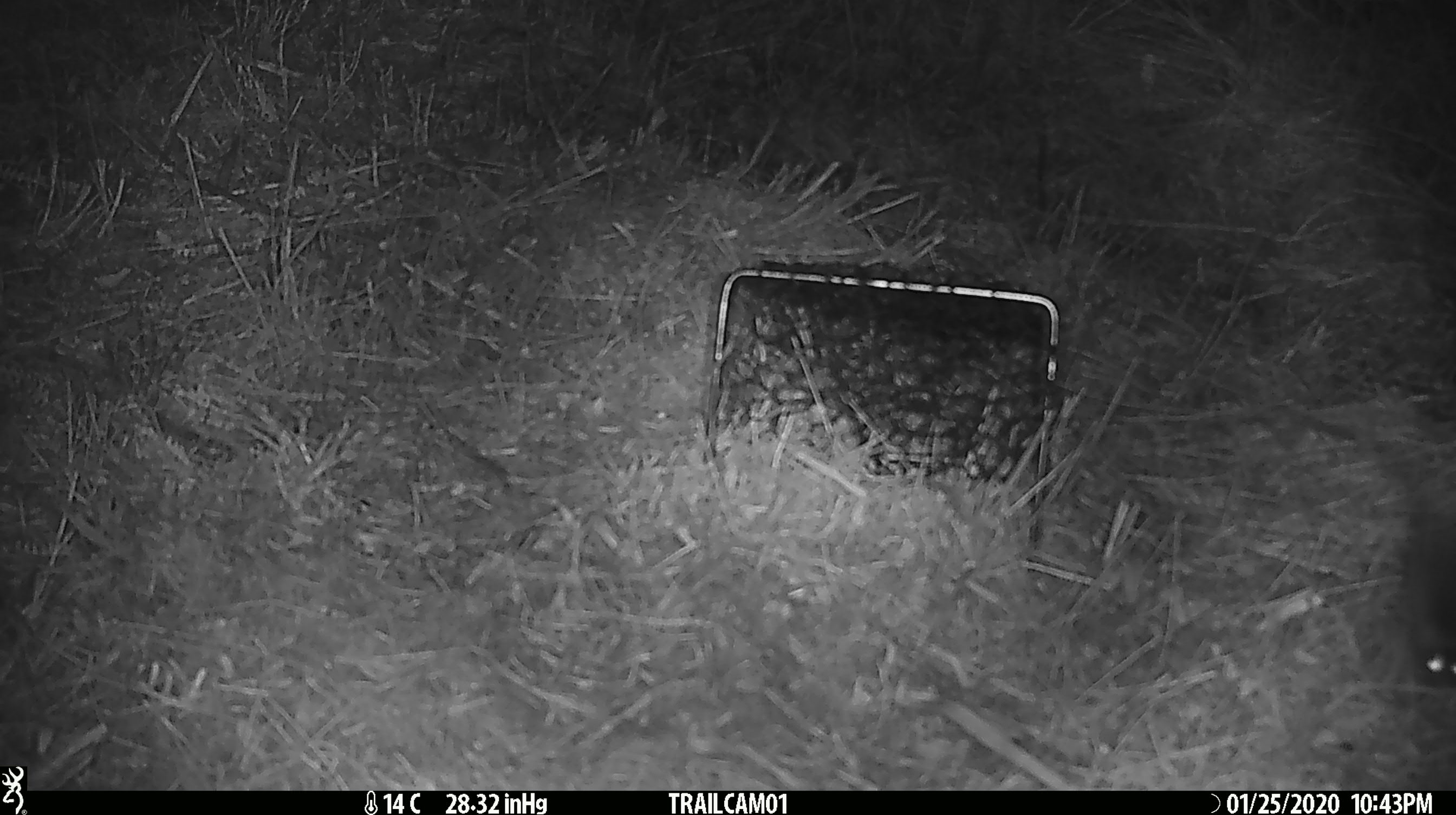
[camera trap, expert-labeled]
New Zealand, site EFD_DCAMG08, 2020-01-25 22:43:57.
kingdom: Animalia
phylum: Chordata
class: Mammalia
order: Rodentia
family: Muridae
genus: Mus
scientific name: Mus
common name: mouse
Mouse (Mus).